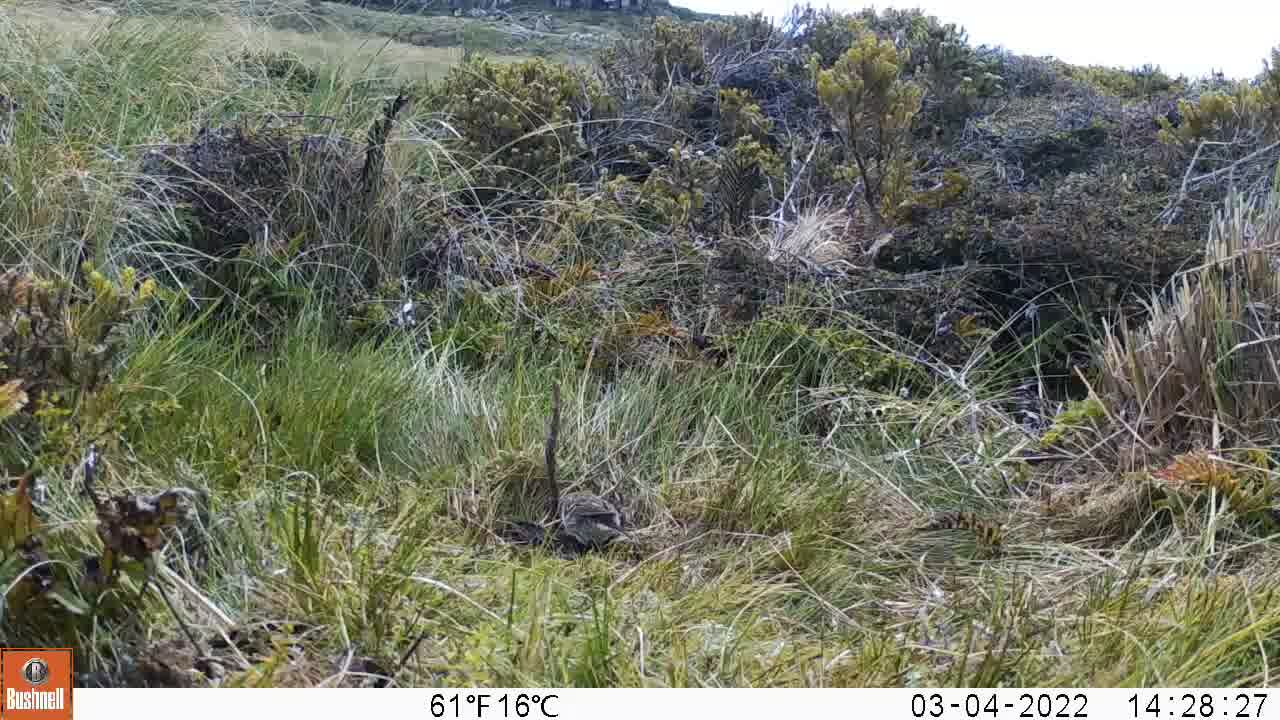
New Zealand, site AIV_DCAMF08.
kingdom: Animalia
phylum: Chordata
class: Aves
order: Passeriformes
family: Motacillidae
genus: Anthus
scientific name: Anthus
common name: pipit